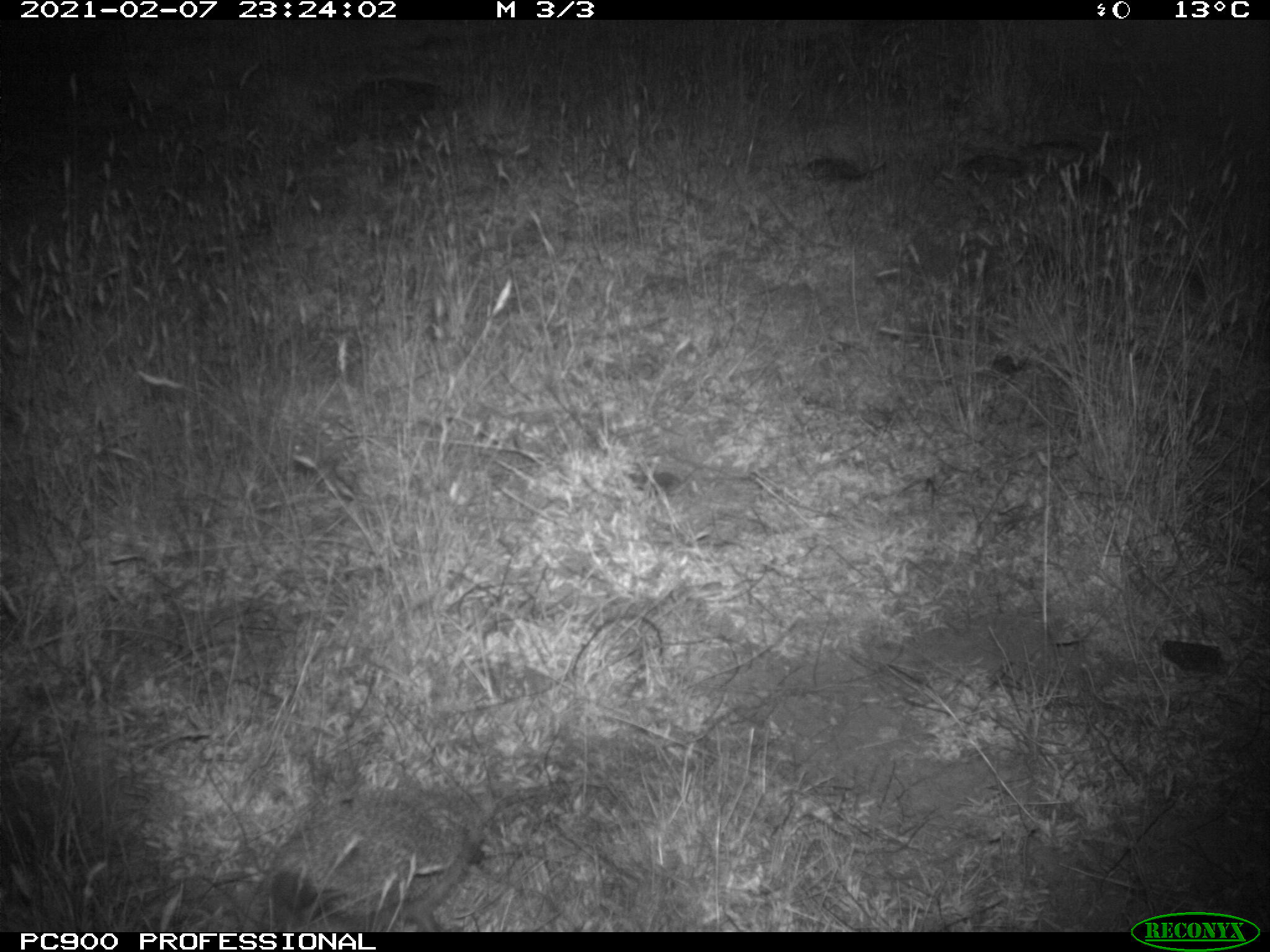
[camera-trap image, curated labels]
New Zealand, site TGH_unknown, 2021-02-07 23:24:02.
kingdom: Animalia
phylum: Chordata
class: Mammalia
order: Eulipotyphla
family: Erinaceidae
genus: Erinaceus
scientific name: Erinaceus europaeus europaeus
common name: european hedgehog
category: hedgehog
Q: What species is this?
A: Hedgehog (european hedgehog) (Erinaceus europaeus europaeus).